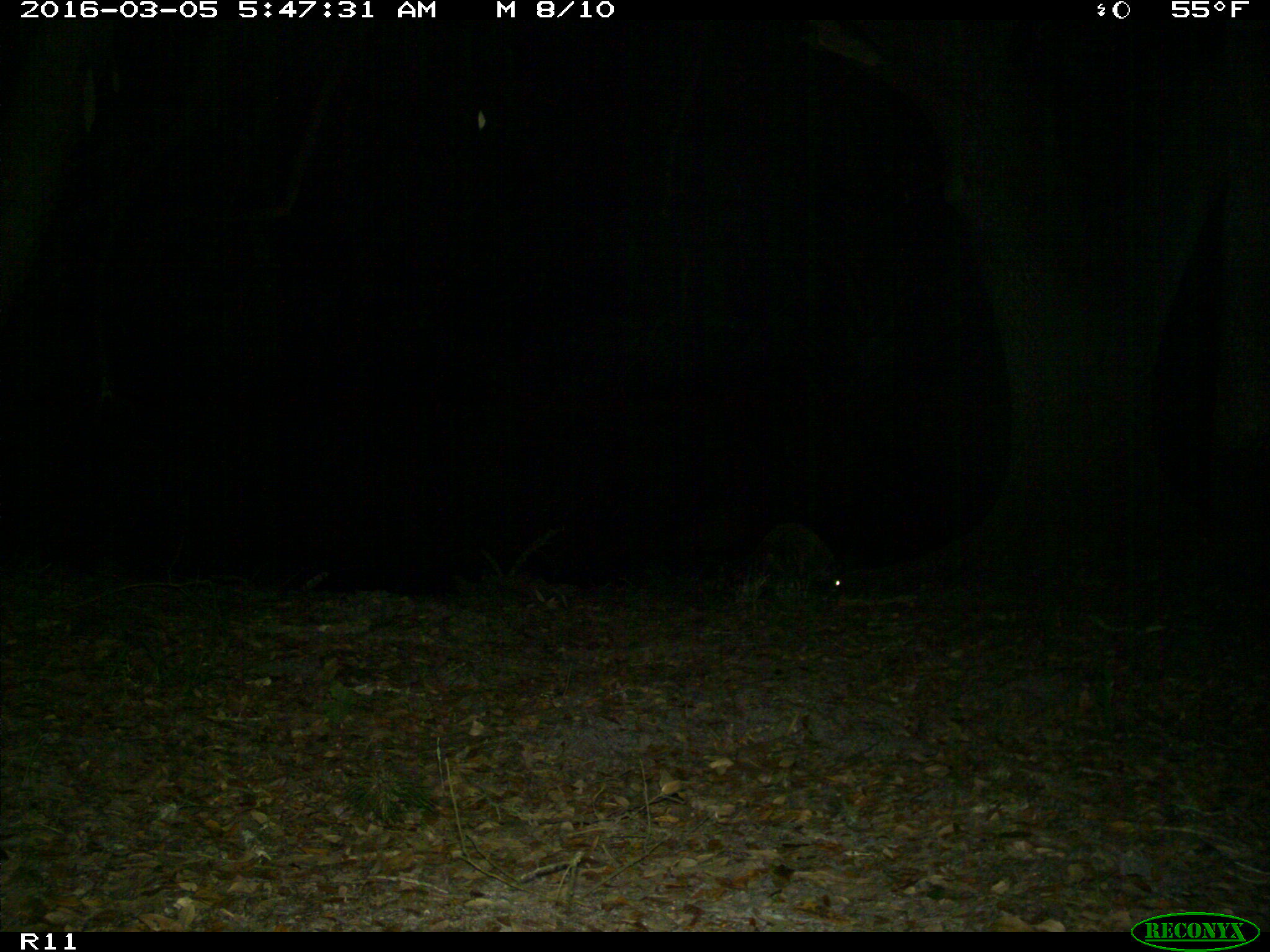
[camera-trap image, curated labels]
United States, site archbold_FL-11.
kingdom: Animalia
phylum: Chordata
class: Mammalia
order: Carnivora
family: Procyonidae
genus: Procyon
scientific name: Procyon lotor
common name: common raccoon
Procyon lotor (common raccoon).